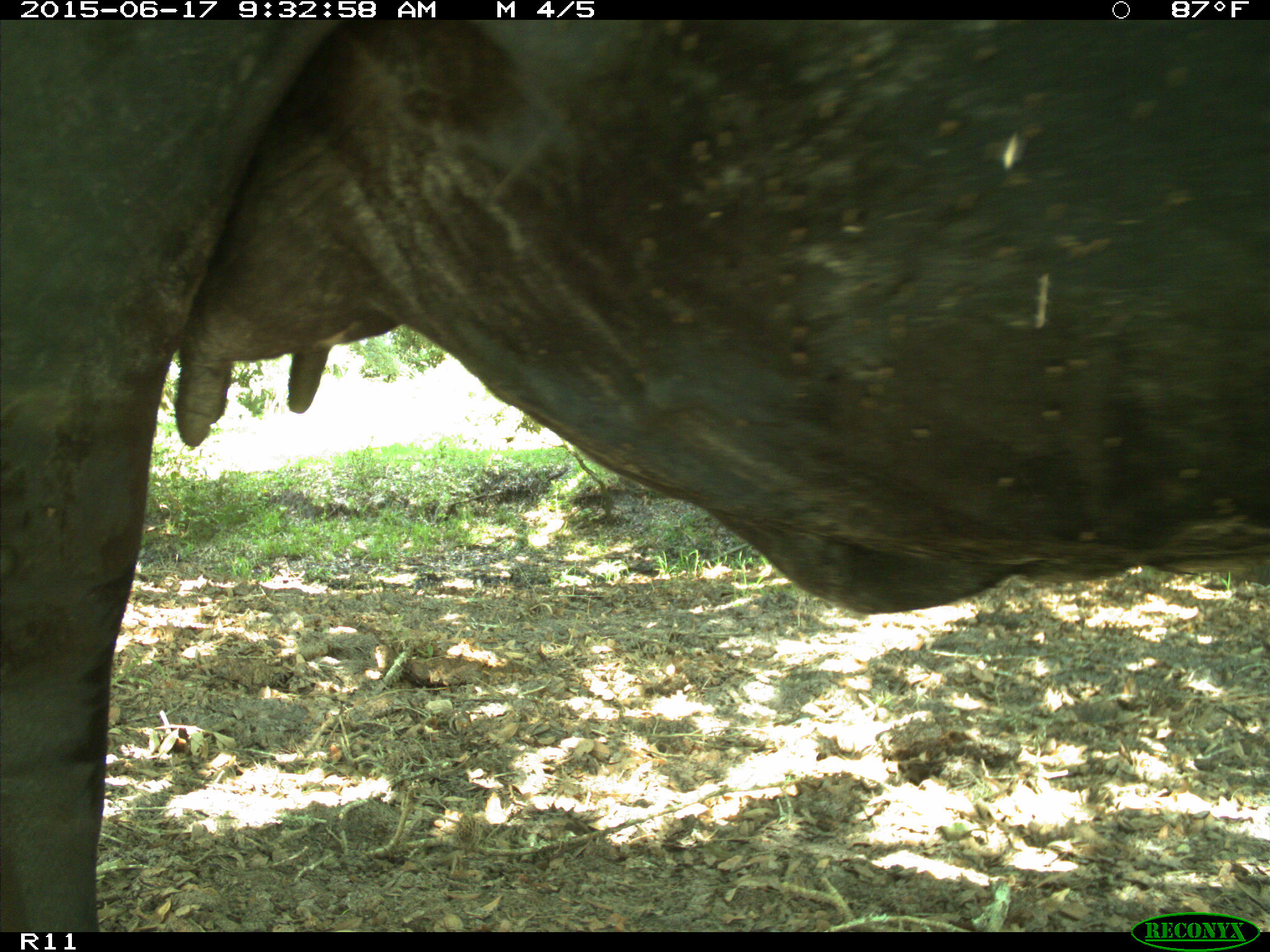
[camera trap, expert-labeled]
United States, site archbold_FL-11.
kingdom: Animalia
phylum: Chordata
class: Mammalia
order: Artiodactyla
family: Bovidae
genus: Bos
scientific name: Bos taurus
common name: domestic cow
Bos taurus (domestic cow).